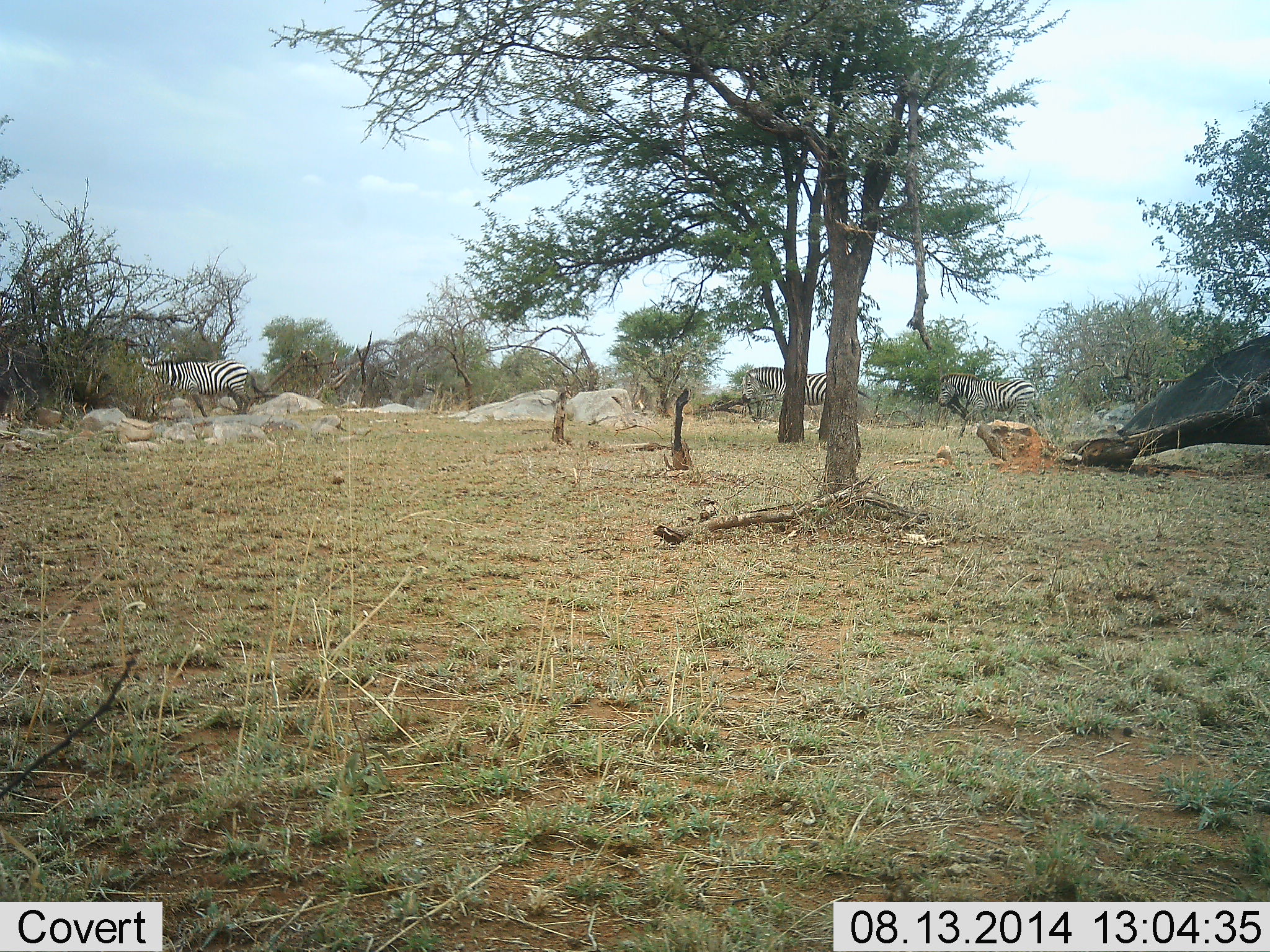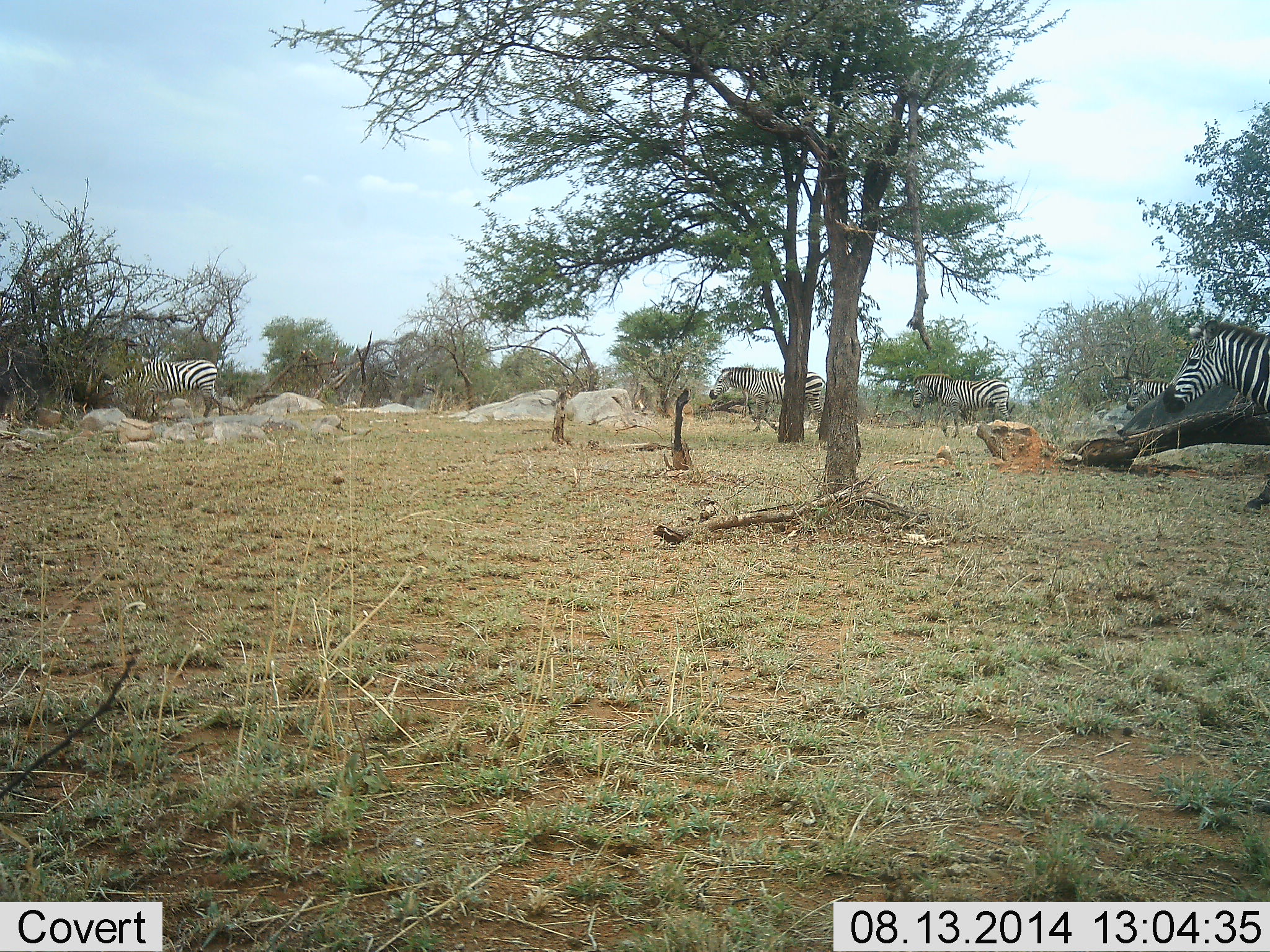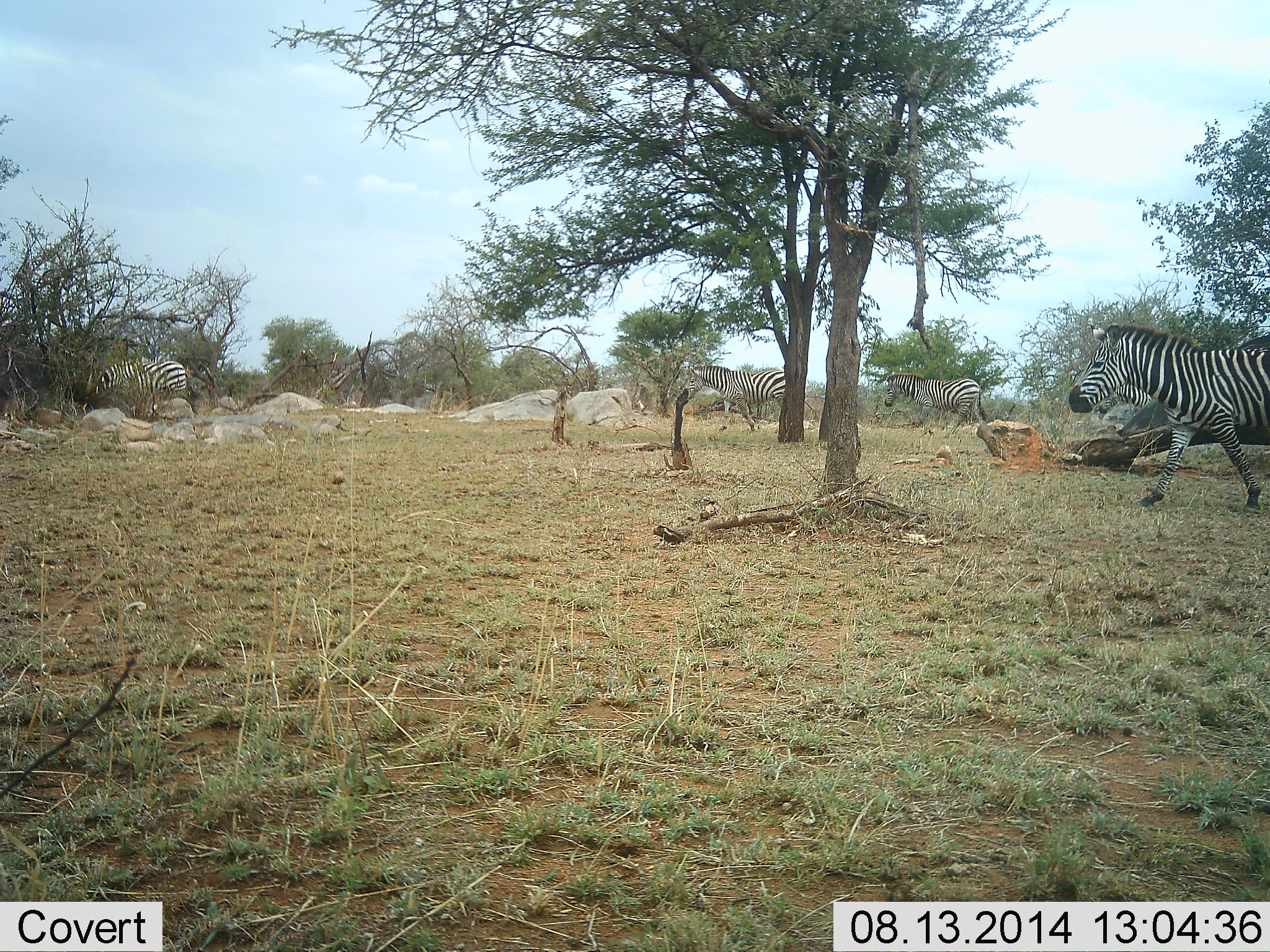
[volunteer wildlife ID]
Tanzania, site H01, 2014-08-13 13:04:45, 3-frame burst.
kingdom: Animalia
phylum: Chordata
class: Mammalia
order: Perissodactyla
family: Equidae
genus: Equus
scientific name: Equus quagga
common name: plains zebra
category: zebra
Zebra (plains zebra) (Equus quagga), count 5. Behavior (volunteer vote fractions): standing 10%, resting 10%, moving 80%, interacting 0%. Young present (vote fraction): 0%. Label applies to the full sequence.